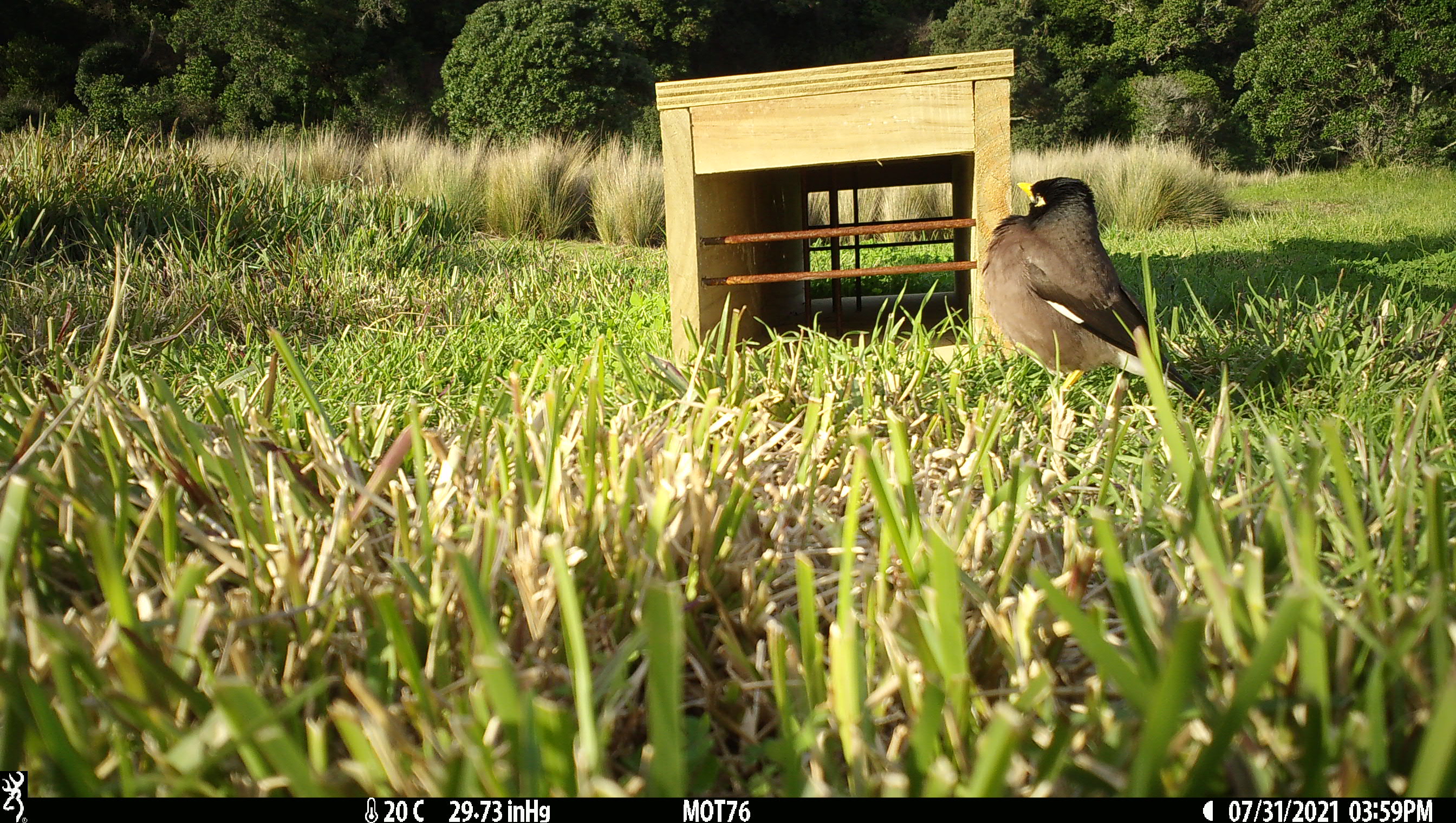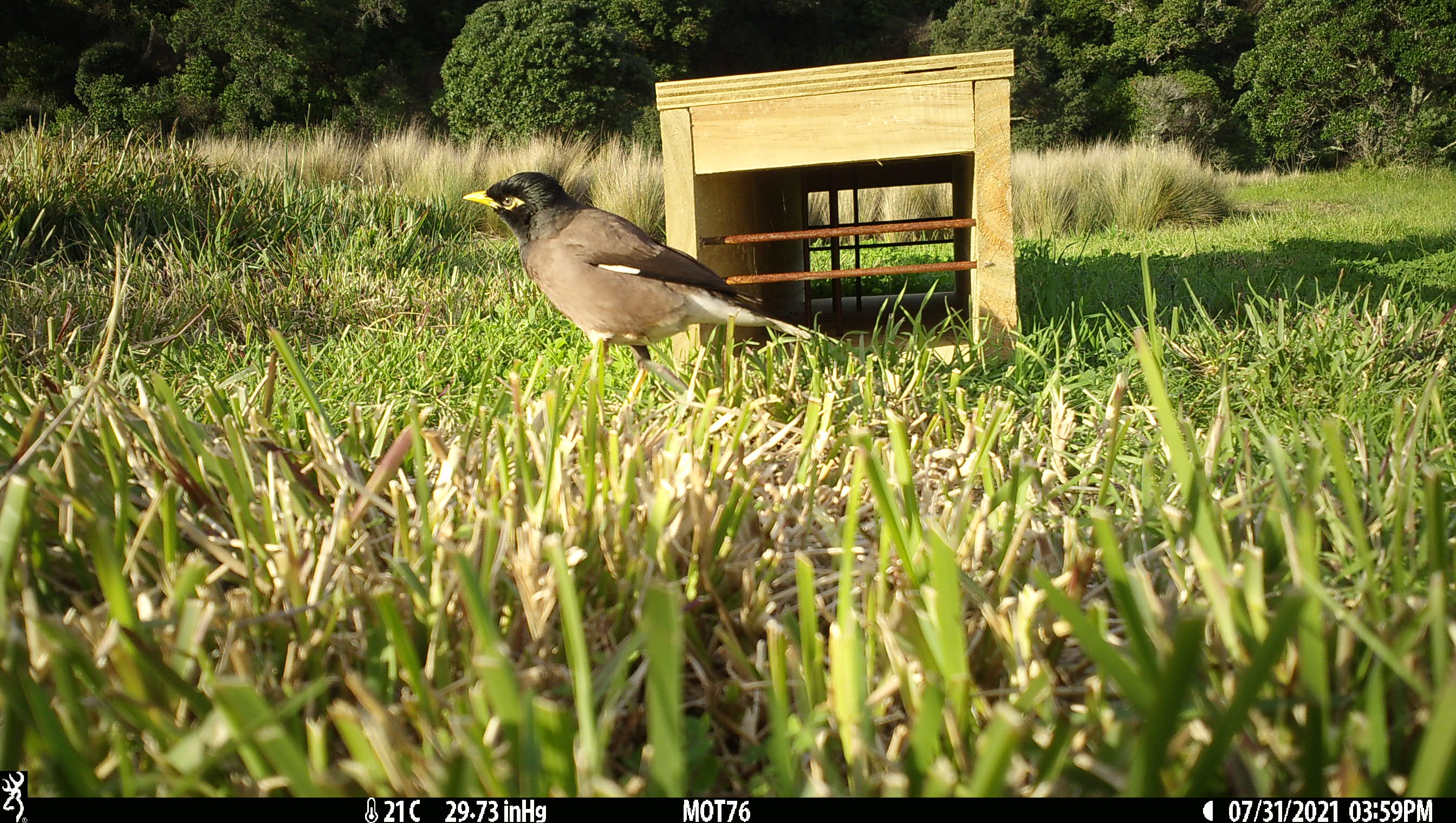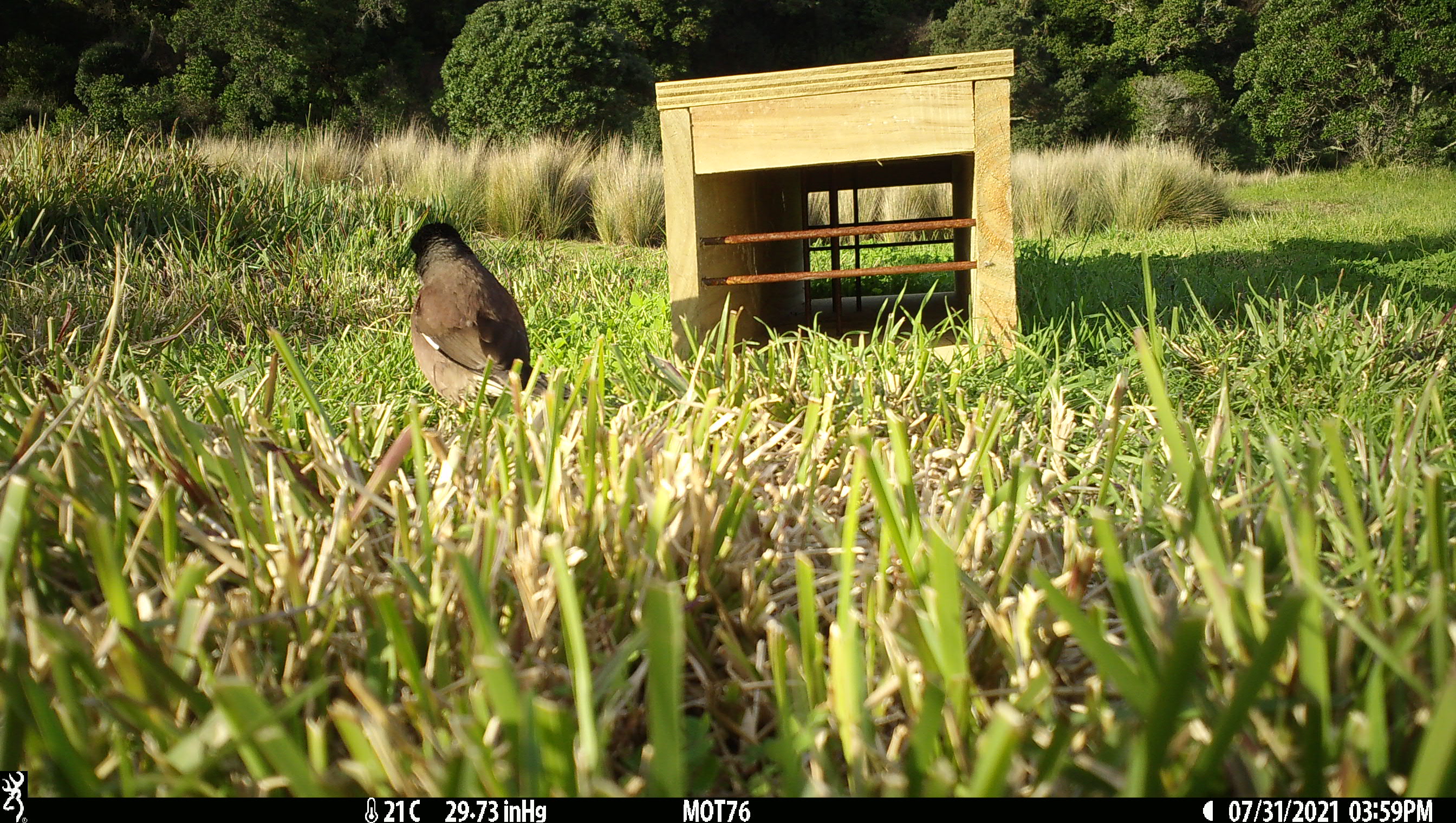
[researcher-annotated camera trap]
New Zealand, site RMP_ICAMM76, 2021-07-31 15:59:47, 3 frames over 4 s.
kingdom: Animalia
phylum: Chordata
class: Aves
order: Passeriformes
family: Sturnidae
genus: Acridotheres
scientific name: Acridotheres tristis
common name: common myna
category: myna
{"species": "myna (common myna) (Acridotheres tristis)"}